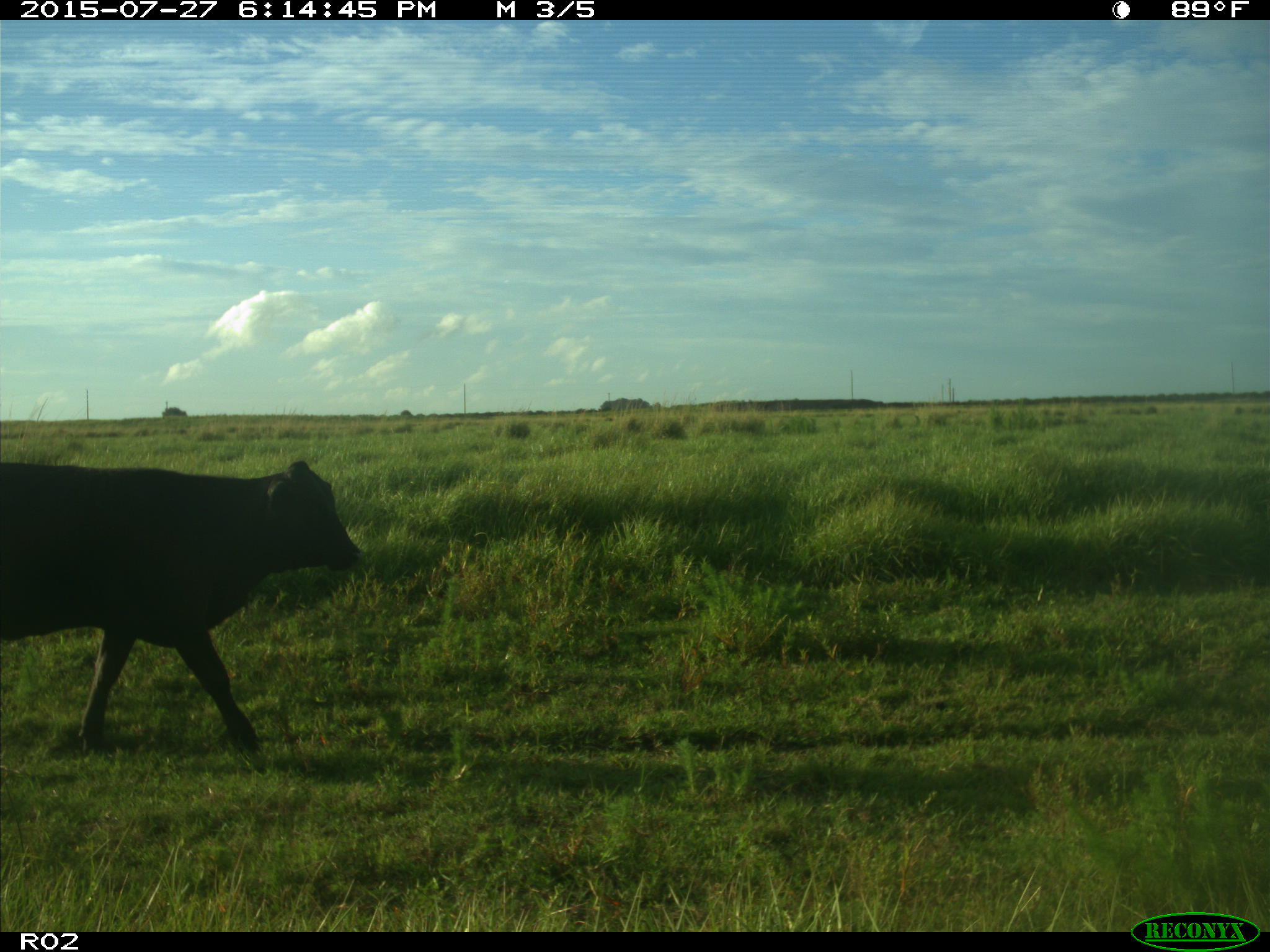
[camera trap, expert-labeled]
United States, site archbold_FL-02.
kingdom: Animalia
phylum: Chordata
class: Mammalia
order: Artiodactyla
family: Bovidae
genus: Bos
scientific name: Bos taurus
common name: domestic cow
Bos taurus (domestic cow).